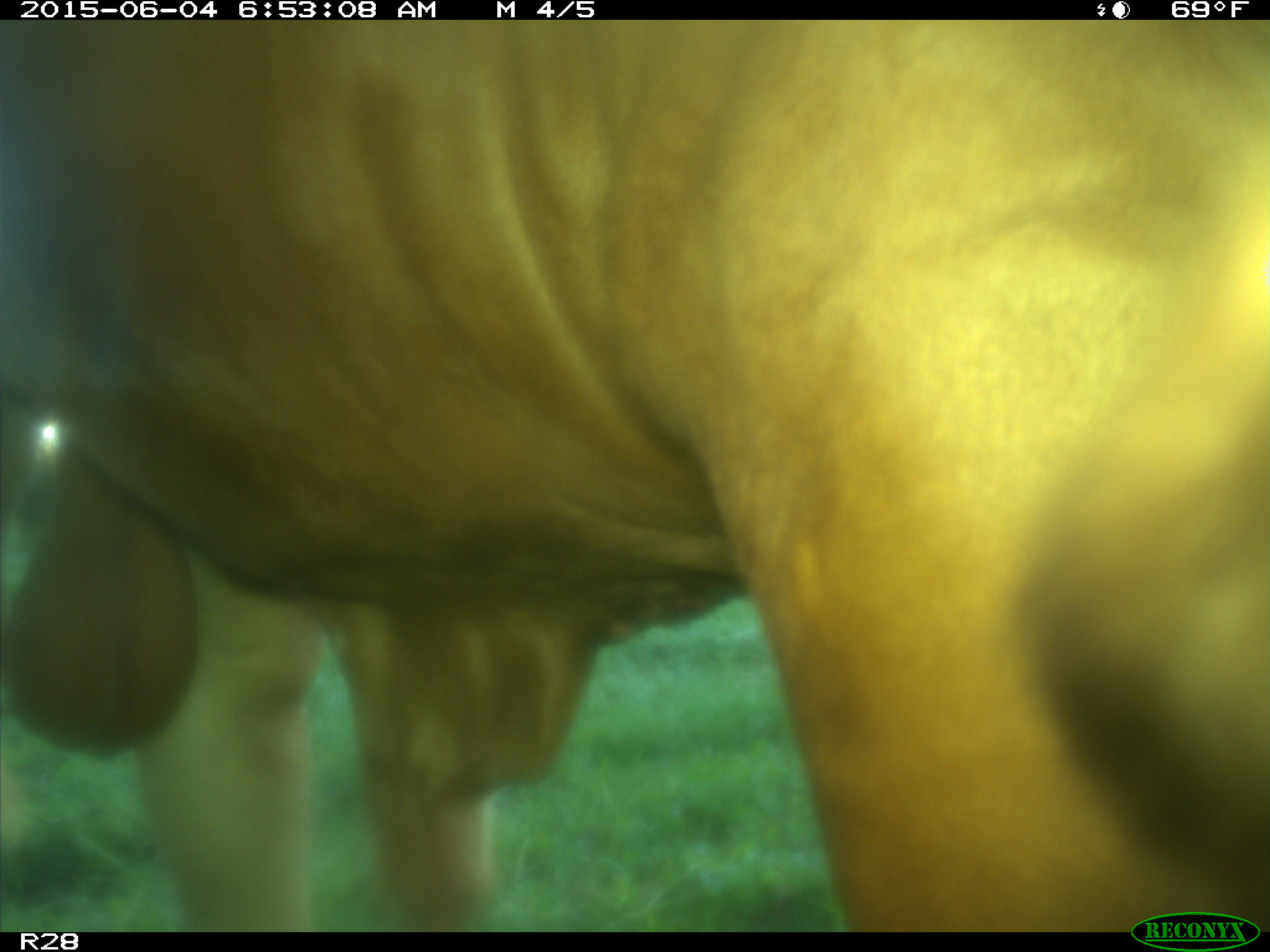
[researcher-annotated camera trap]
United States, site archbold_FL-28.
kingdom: Animalia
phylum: Chordata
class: Mammalia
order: Artiodactyla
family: Bovidae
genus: Bos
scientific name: Bos taurus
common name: domestic cow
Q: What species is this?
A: Bos taurus (domestic cow).